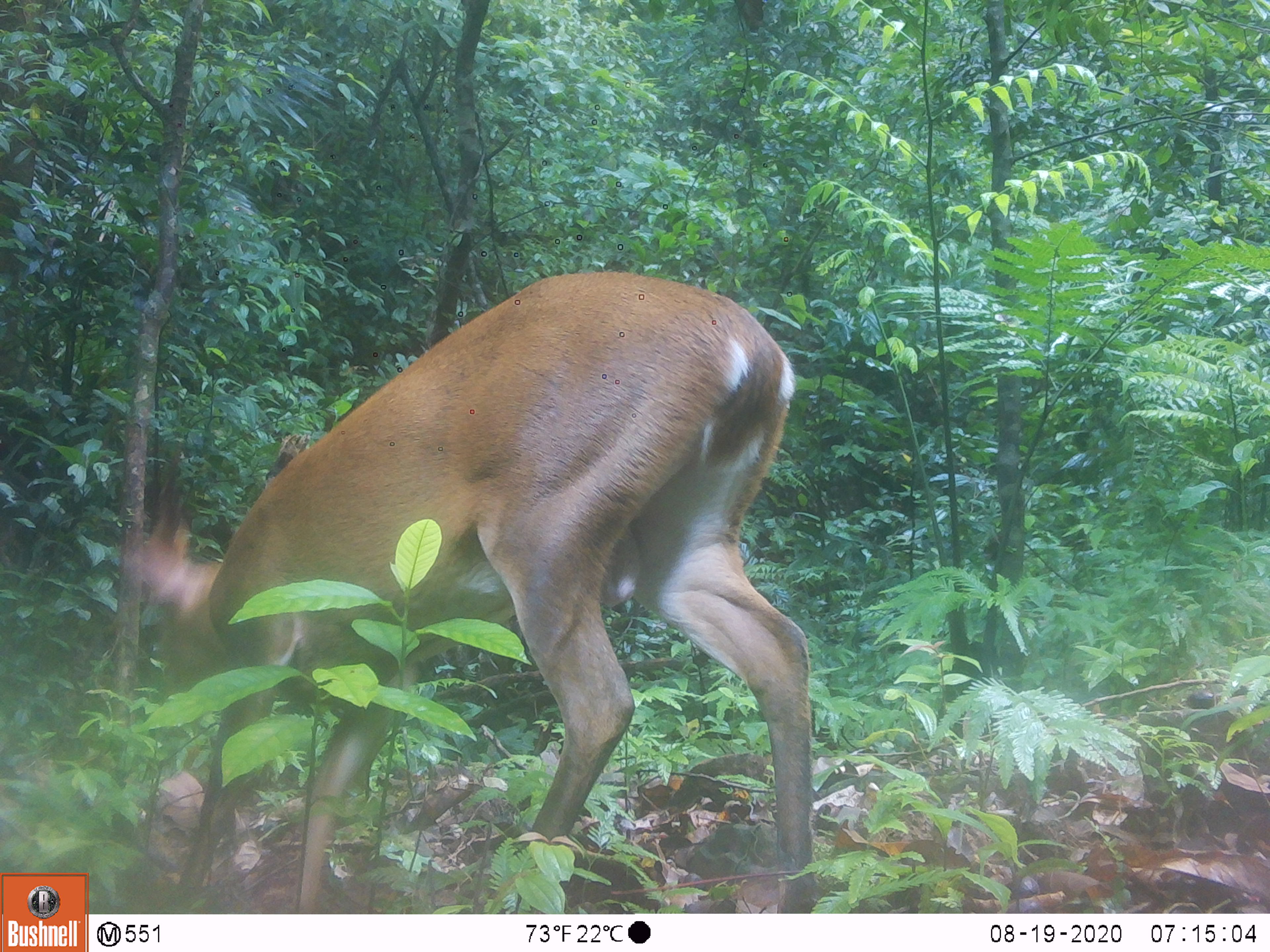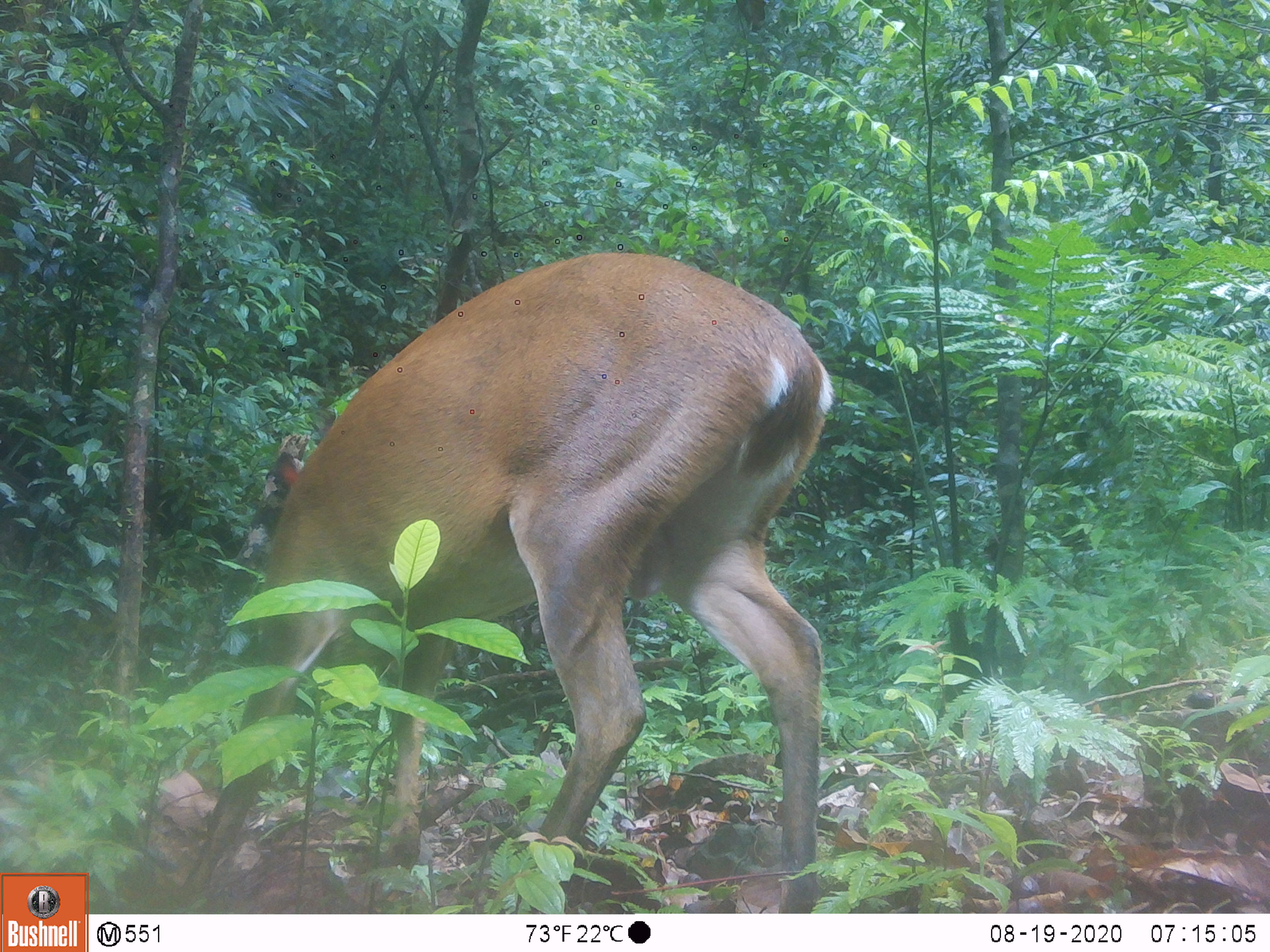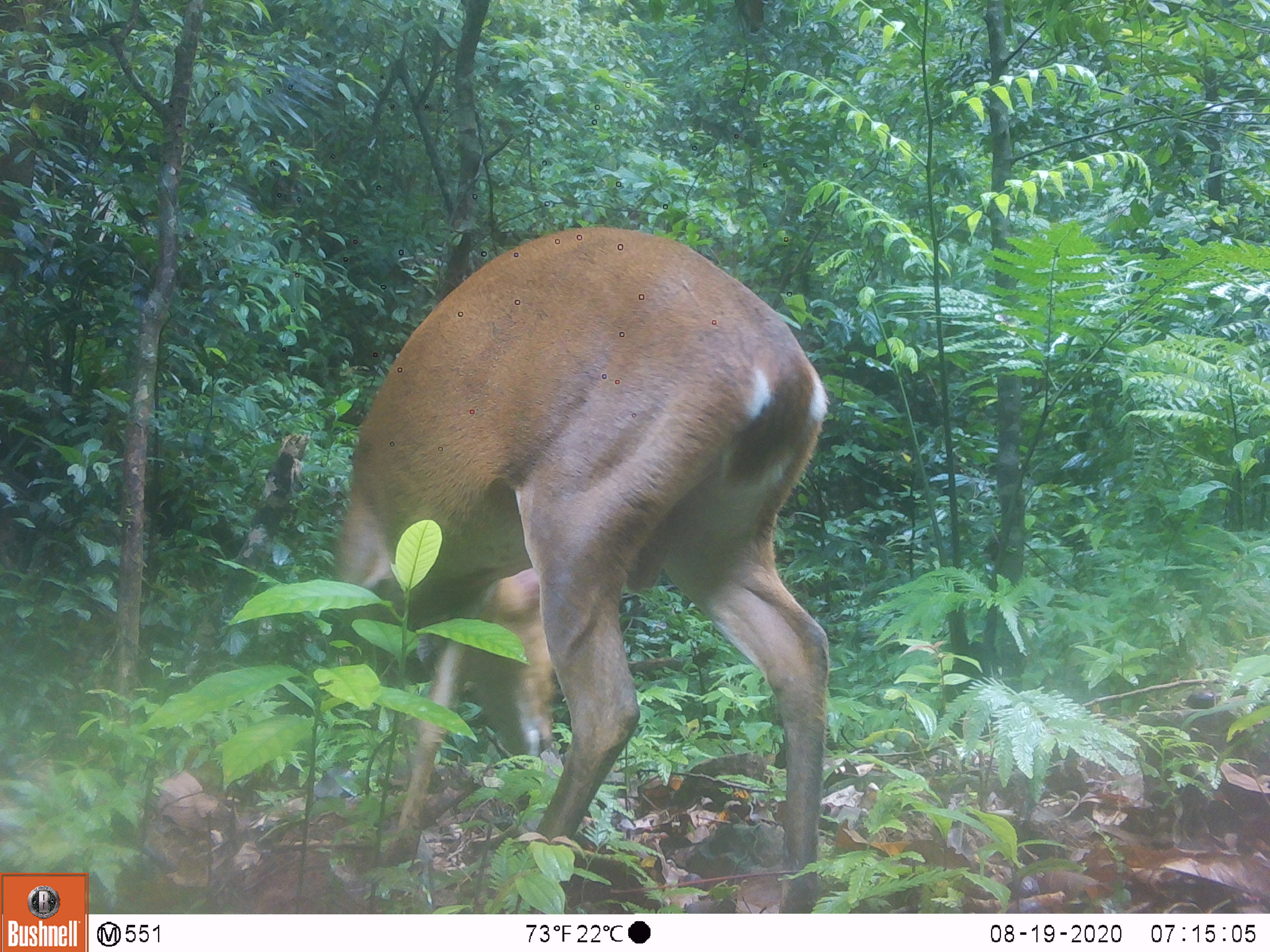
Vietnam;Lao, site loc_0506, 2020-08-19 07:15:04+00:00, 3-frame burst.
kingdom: Animalia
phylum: Chordata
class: Mammalia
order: Artiodactyla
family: Cervidae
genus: Muntiacus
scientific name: Muntiacus vuquangensis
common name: large-antlered muntjac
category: large antlered muntjac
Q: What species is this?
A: Large antlered muntjac (large-antlered muntjac) (Muntiacus vuquangensis).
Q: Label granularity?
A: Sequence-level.